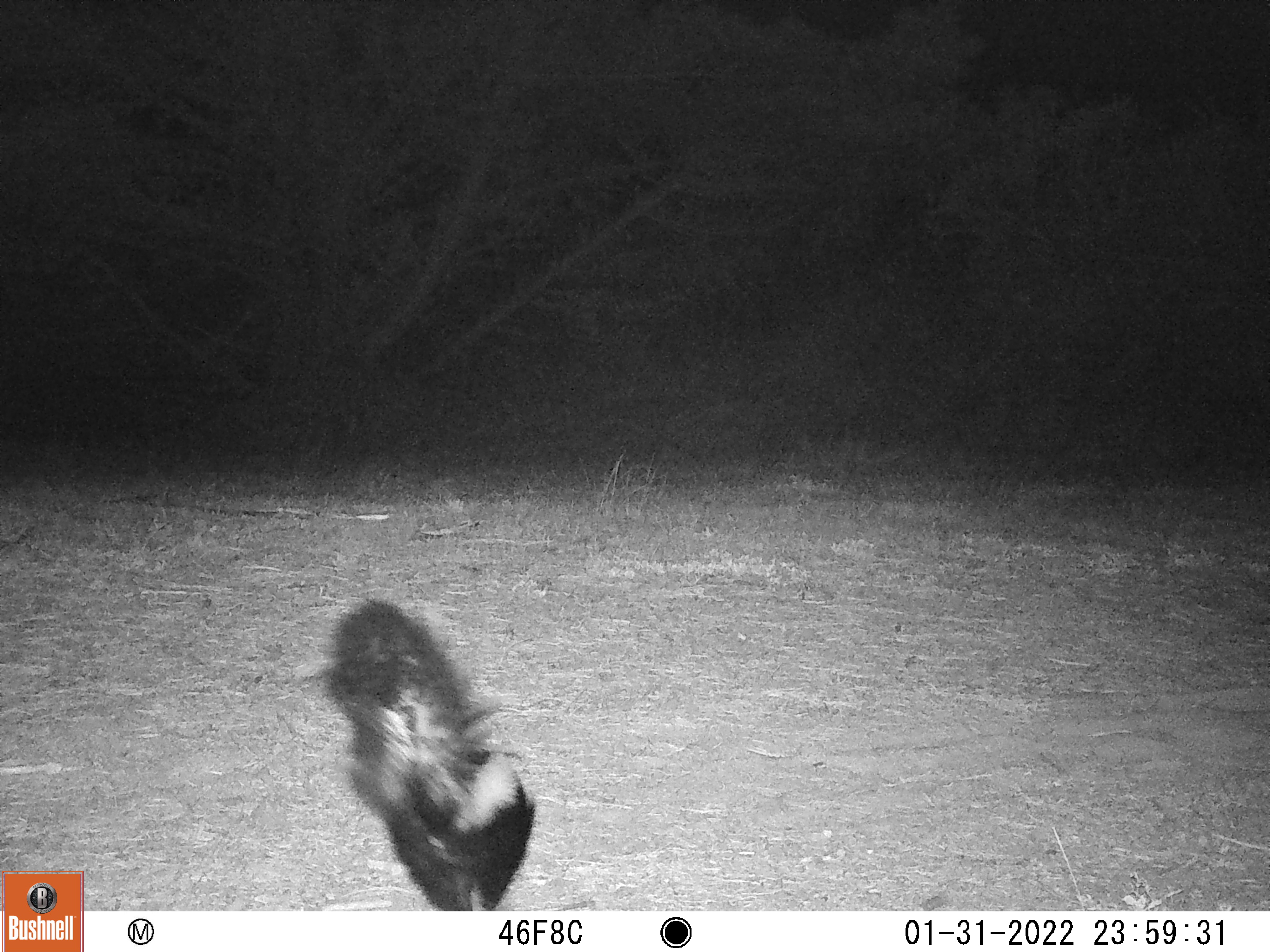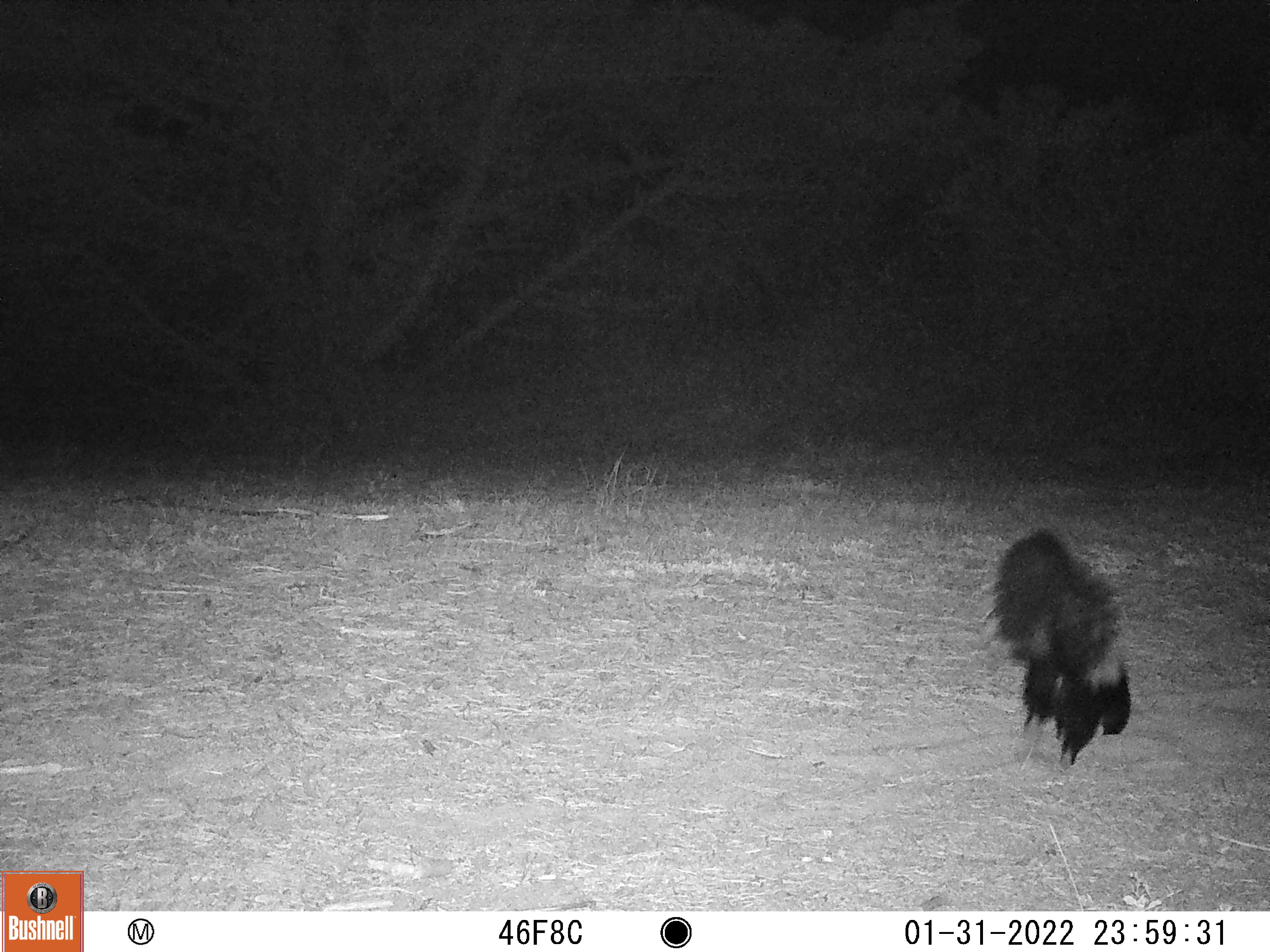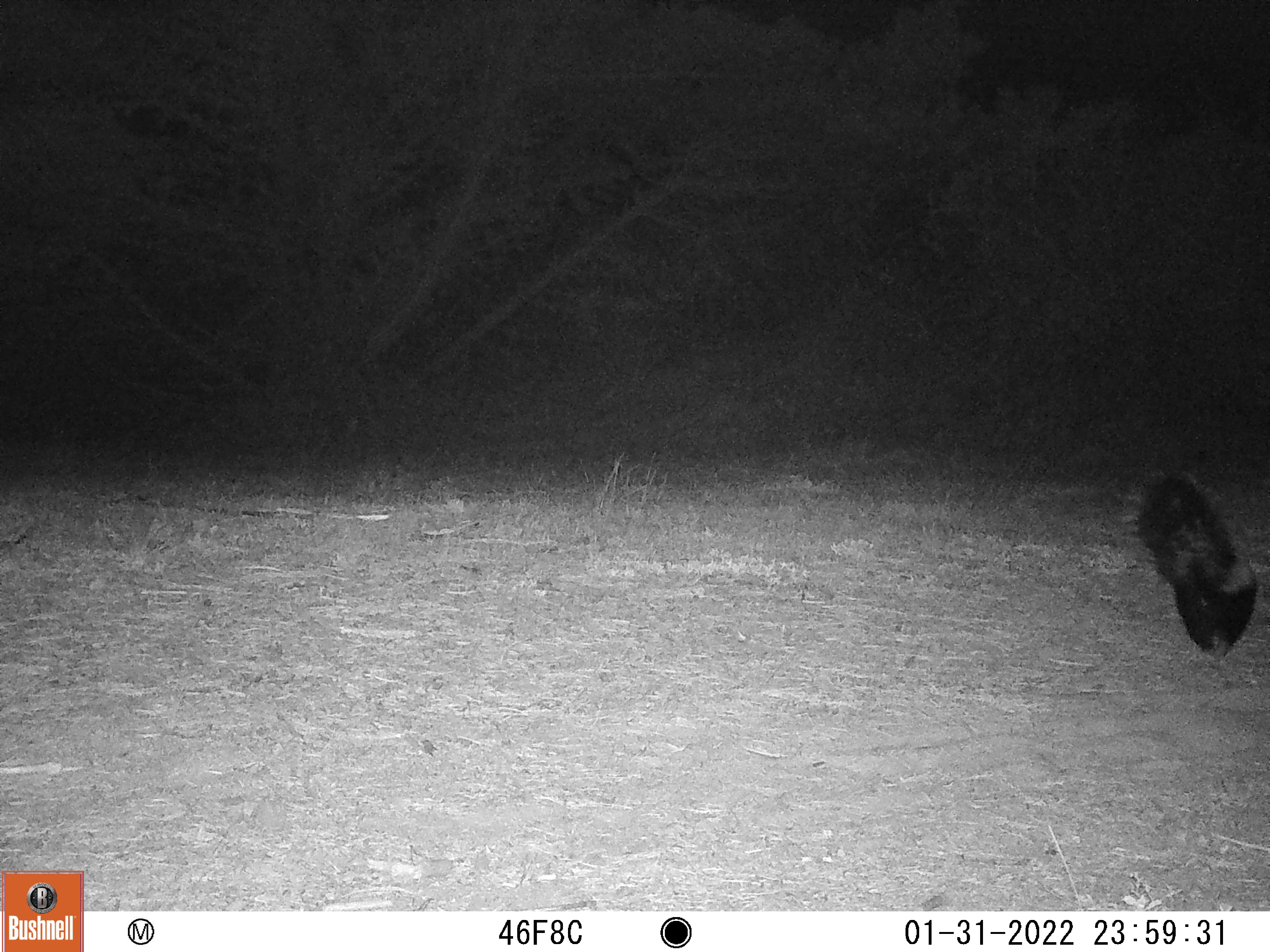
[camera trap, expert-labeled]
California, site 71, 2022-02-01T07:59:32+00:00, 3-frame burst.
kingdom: Animalia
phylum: Chordata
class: Mammalia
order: Carnivora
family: Mephitidae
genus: Mephitis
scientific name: Mephitis mephitis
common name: striped skunk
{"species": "striped skunk (Mephitis mephitis)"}